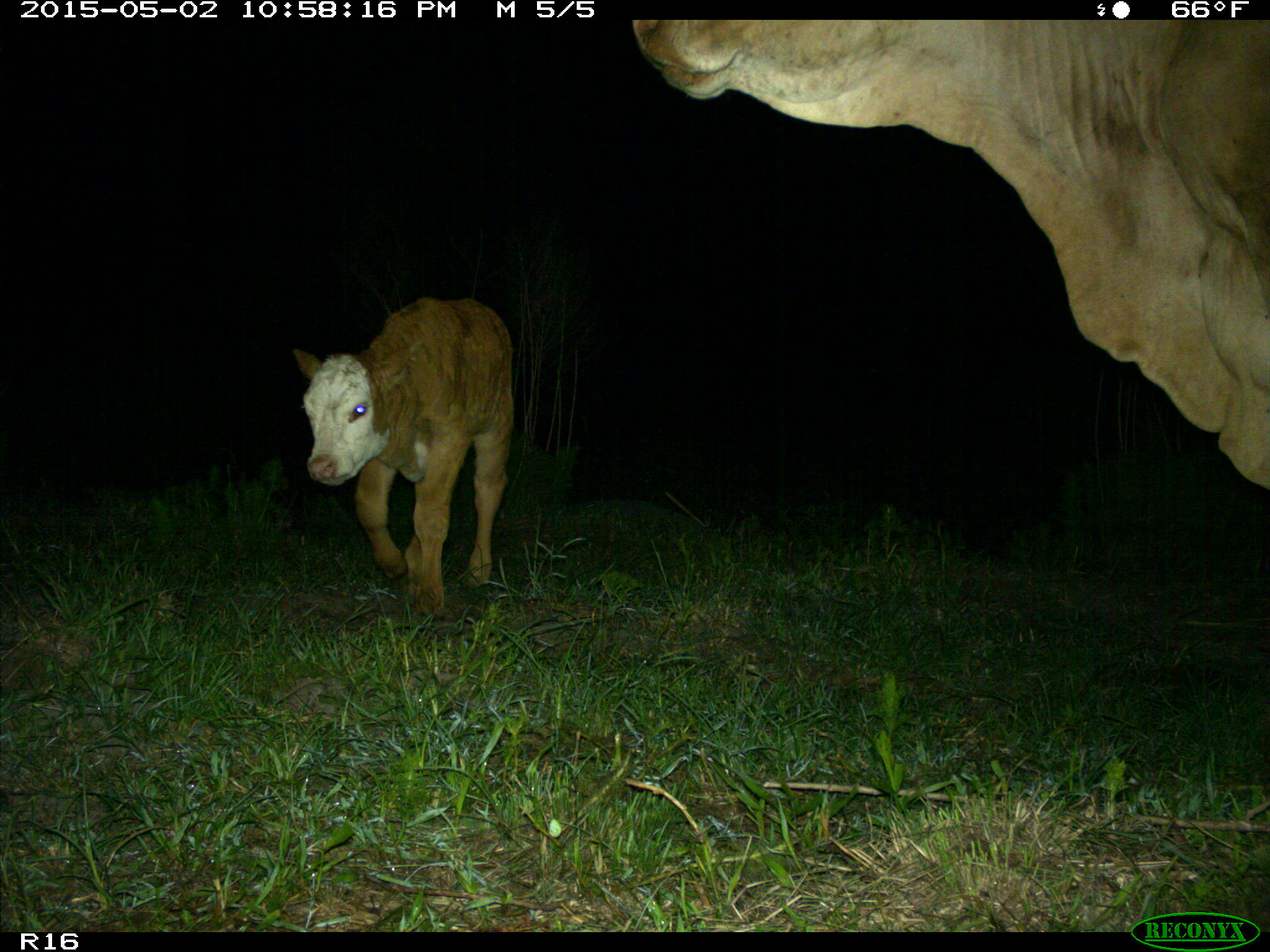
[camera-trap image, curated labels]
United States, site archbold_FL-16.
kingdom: Animalia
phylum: Chordata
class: Mammalia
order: Artiodactyla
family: Bovidae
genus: Bos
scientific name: Bos taurus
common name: domestic cow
Bos taurus (domestic cow).